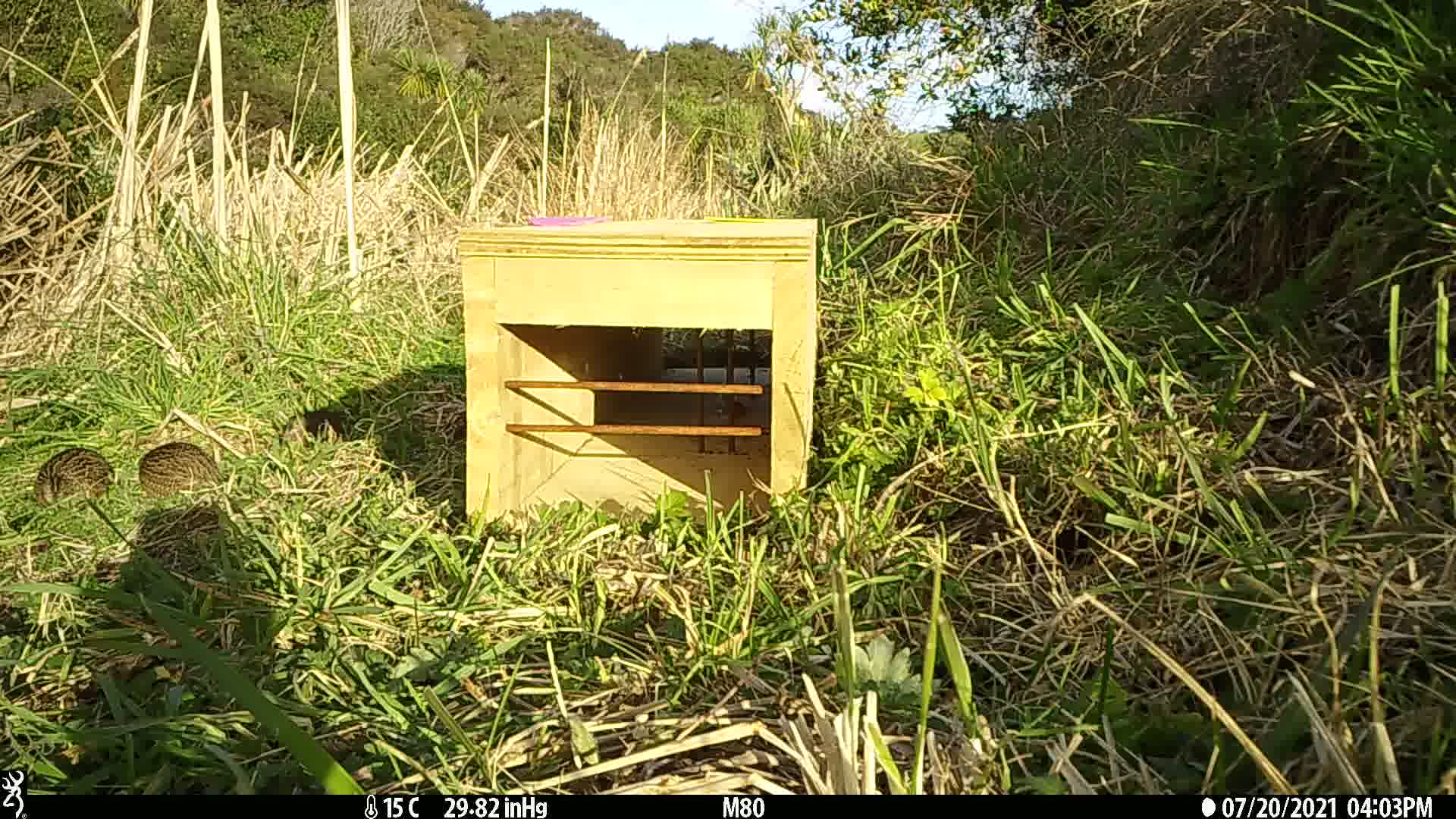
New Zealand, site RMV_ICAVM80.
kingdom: Animalia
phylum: Chordata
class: Aves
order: Galliformes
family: Phasianidae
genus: Synoicus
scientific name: Synoicus ypsilophorus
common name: brown quail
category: quail brown